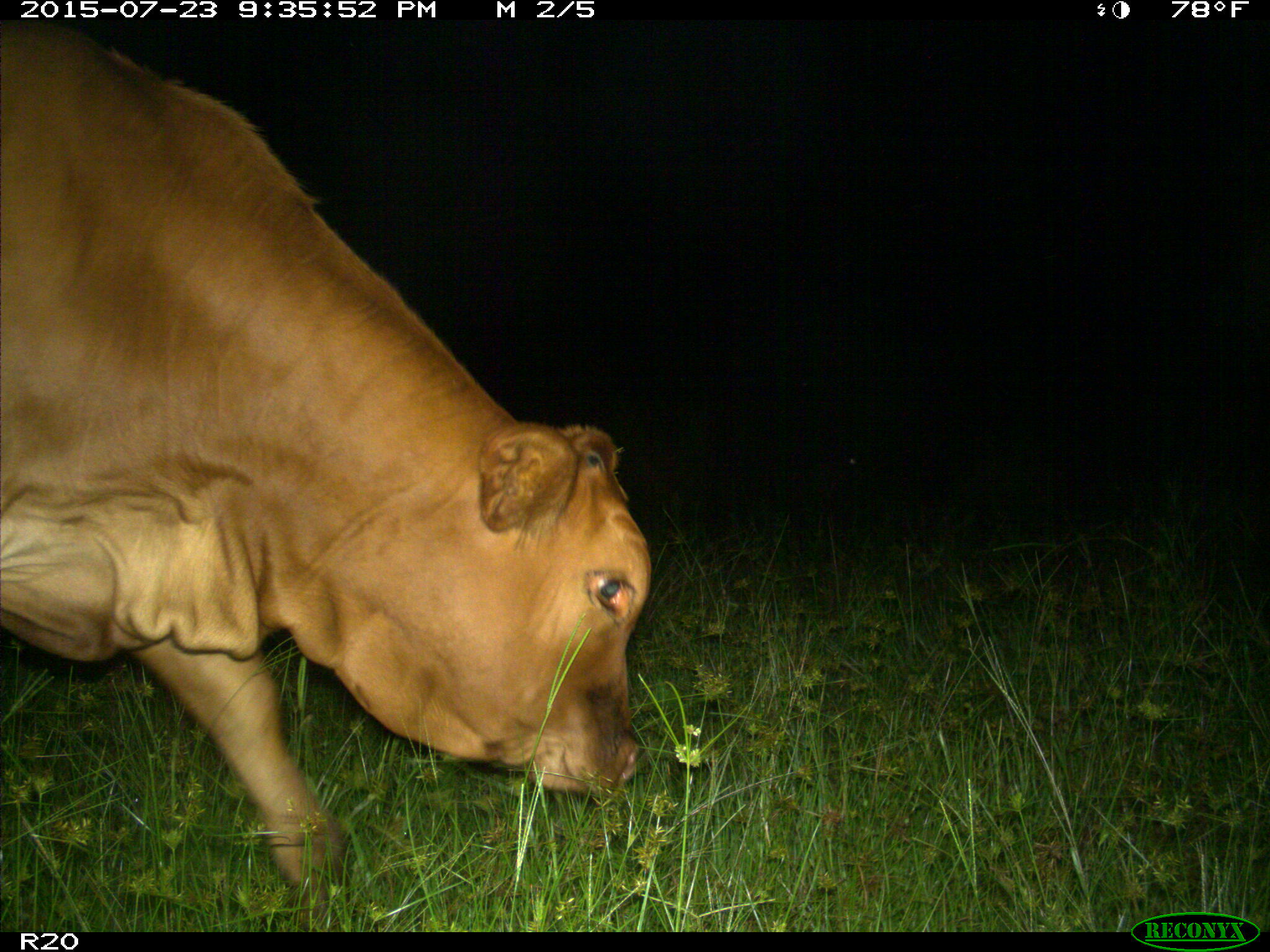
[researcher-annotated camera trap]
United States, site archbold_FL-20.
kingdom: Animalia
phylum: Chordata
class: Mammalia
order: Artiodactyla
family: Bovidae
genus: Bos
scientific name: Bos taurus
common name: domestic cow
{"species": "Bos taurus (domestic cow)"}